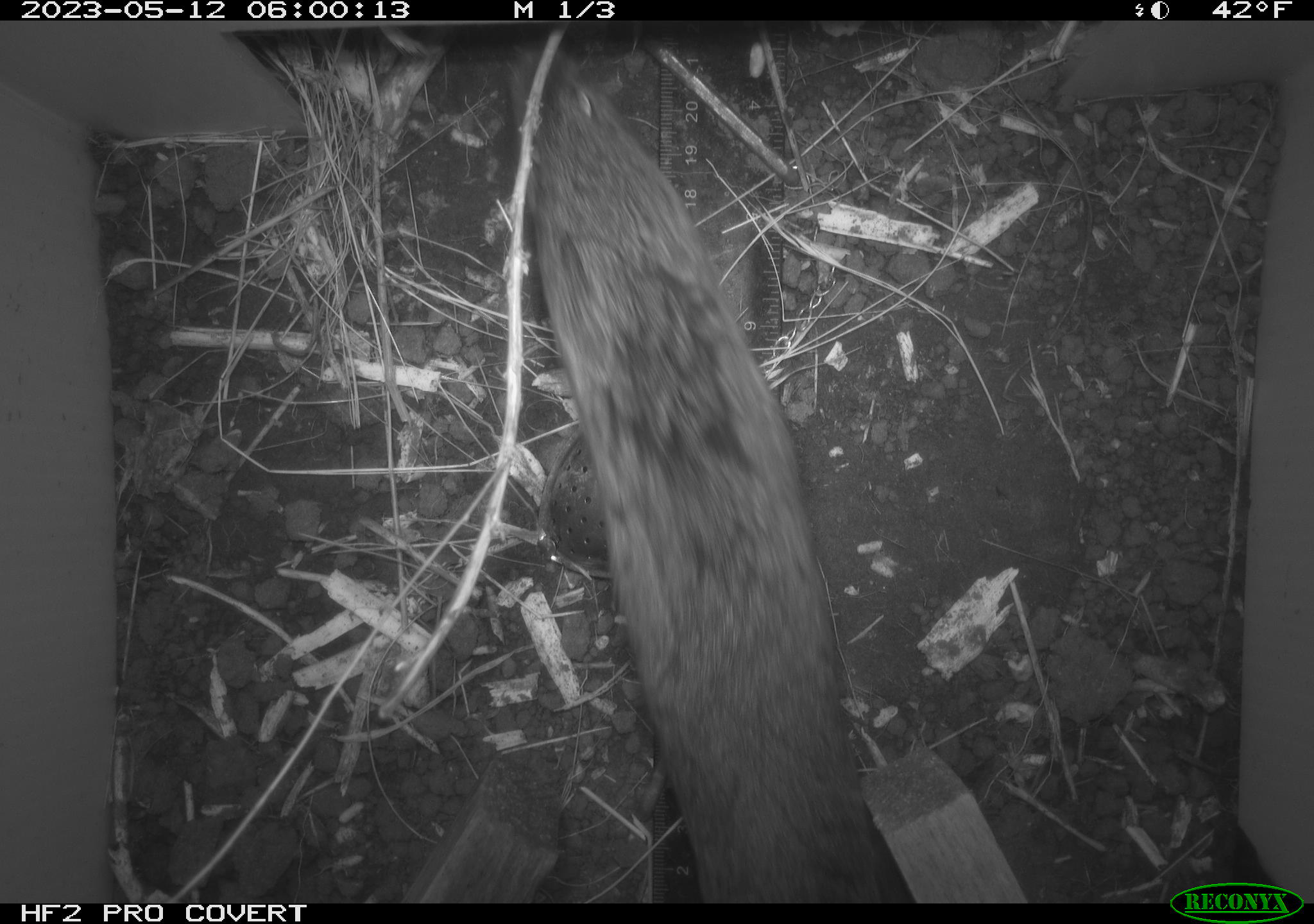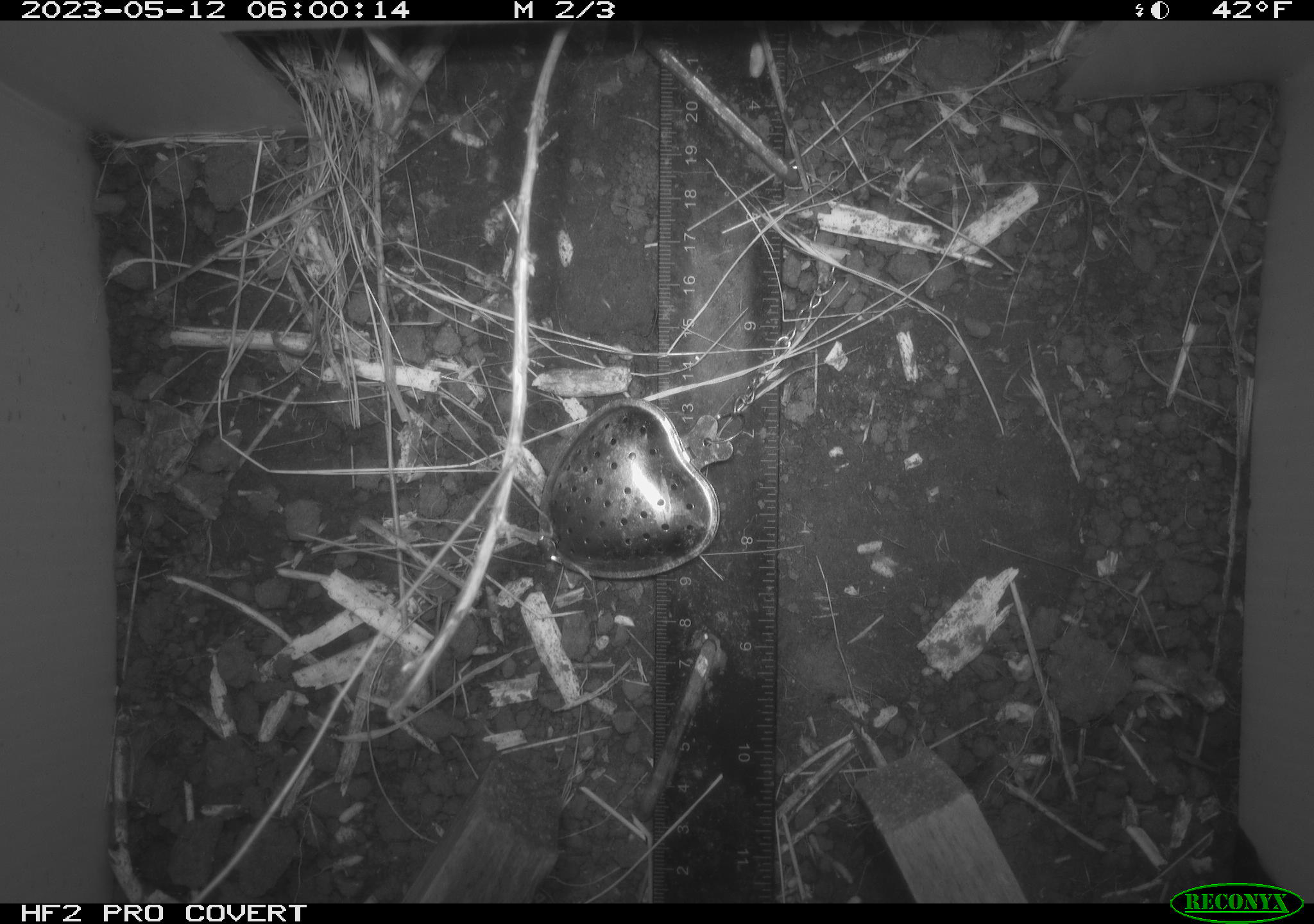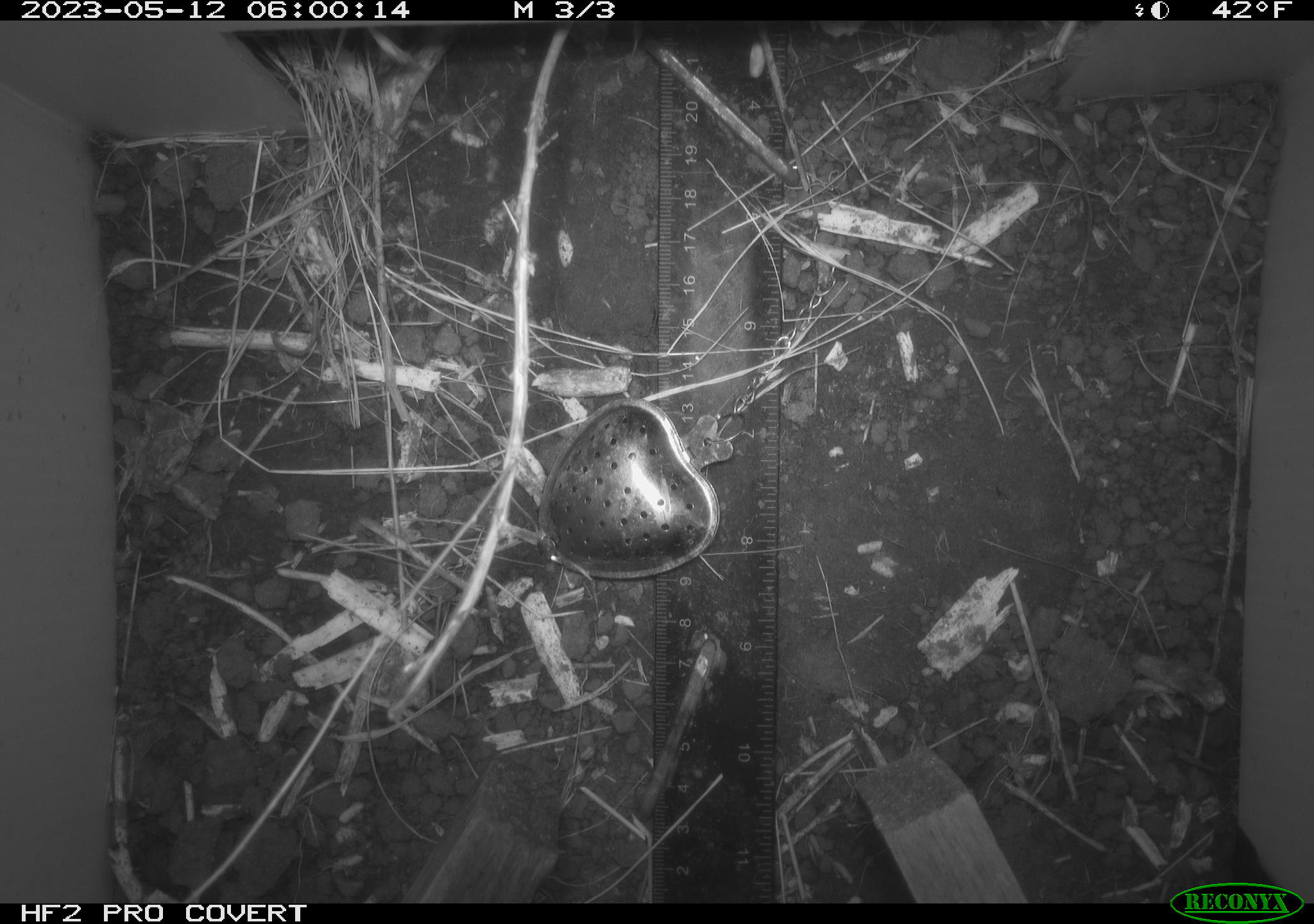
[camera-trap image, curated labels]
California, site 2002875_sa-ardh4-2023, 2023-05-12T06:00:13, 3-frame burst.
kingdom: Animalia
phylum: Chordata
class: Mammalia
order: Rodentia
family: Cricetidae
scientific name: Arvicolinae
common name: voles, lemmings, and muskrats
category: arvicolinae subfamily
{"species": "arvicolinae subfamily (voles, lemmings, and muskrats) (Arvicolinae)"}